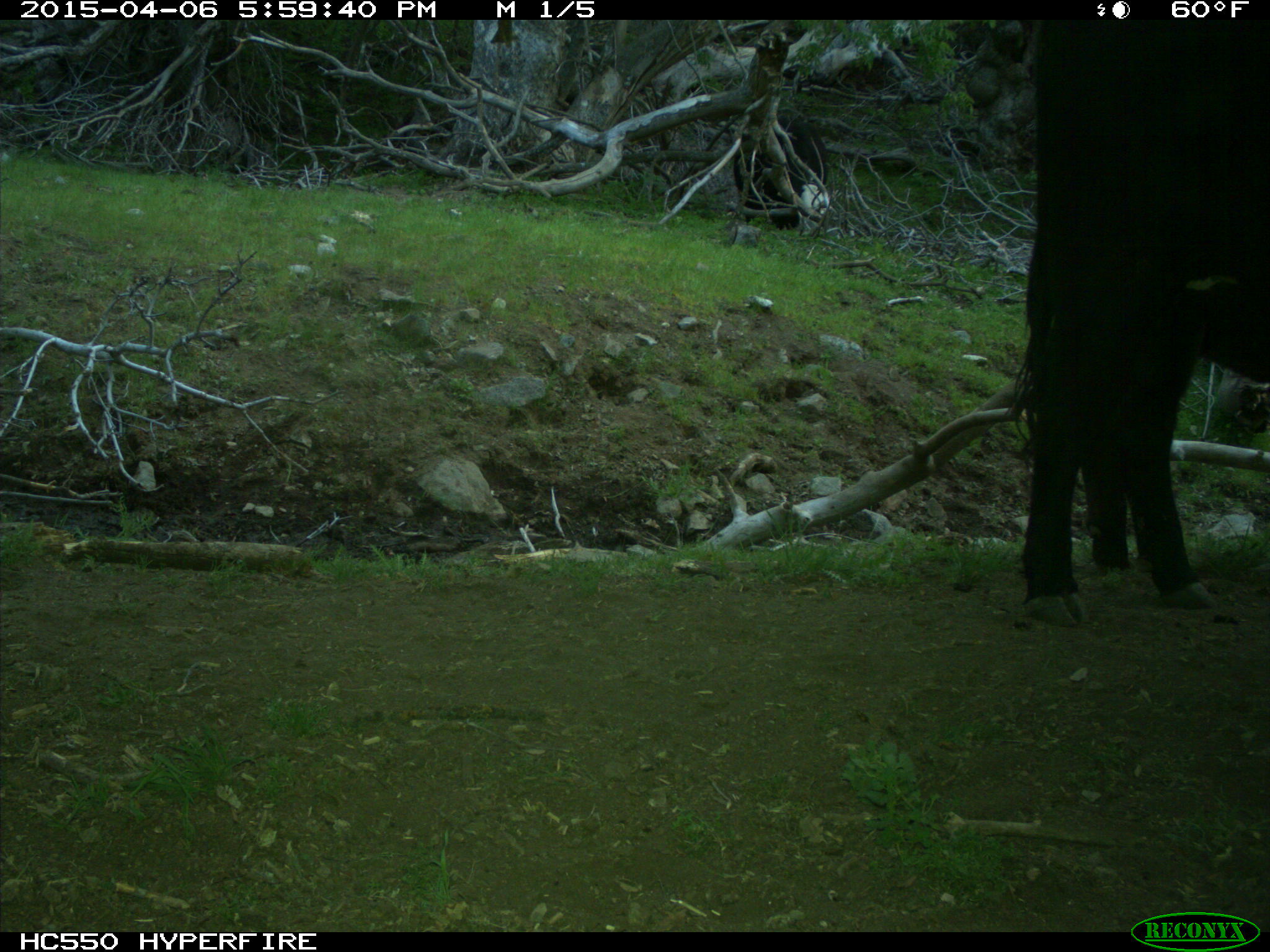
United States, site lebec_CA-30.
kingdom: Animalia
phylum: Chordata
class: Mammalia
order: Artiodactyla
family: Bovidae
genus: Bos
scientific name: Bos taurus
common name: domestic cow